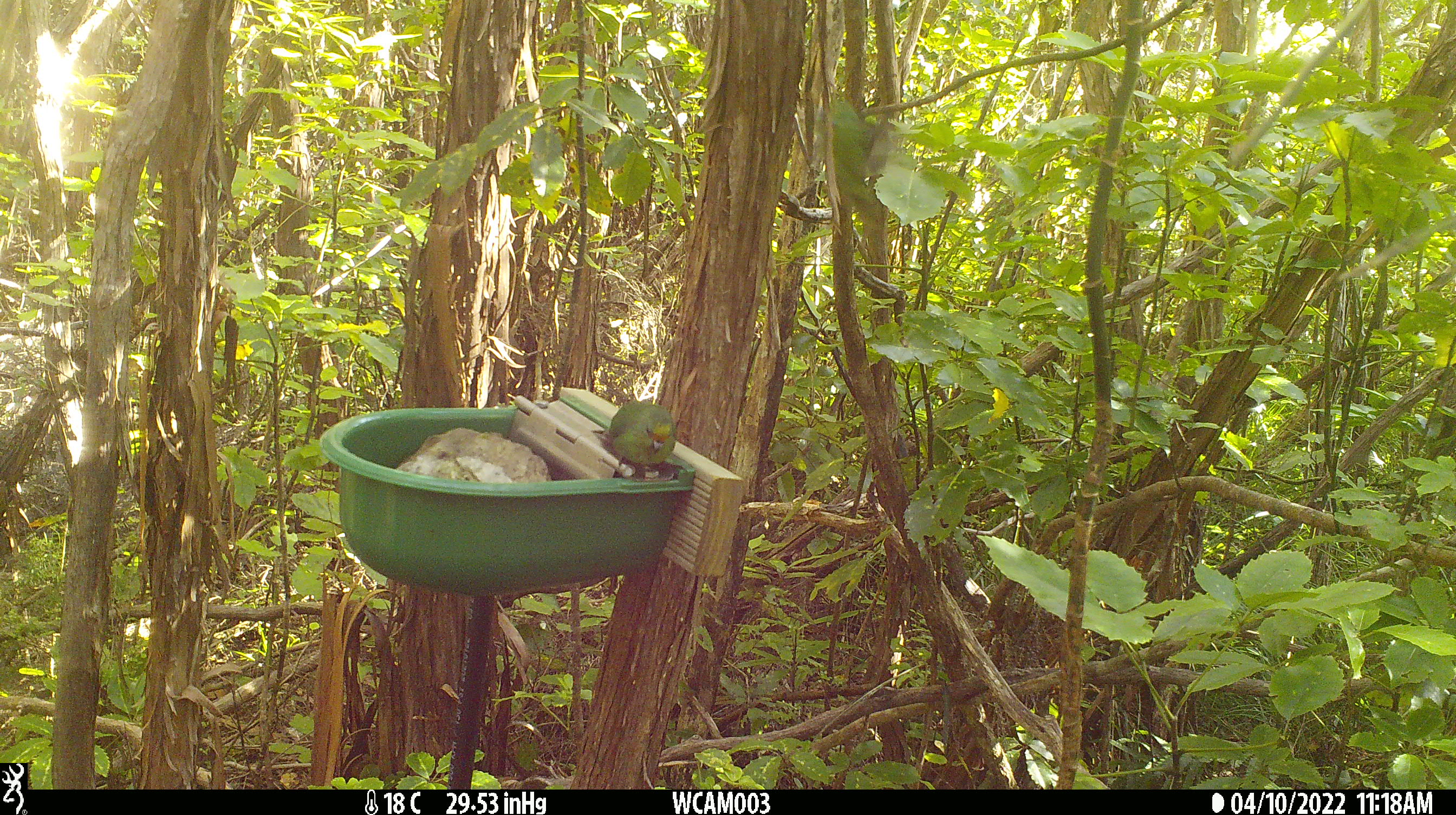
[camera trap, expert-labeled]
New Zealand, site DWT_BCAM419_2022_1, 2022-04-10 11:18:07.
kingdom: Animalia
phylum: Chordata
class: Aves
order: Psittaciformes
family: Psittaculidae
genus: Cyanoramphus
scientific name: Cyanoramphus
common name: parakeet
Parakeet (Cyanoramphus).